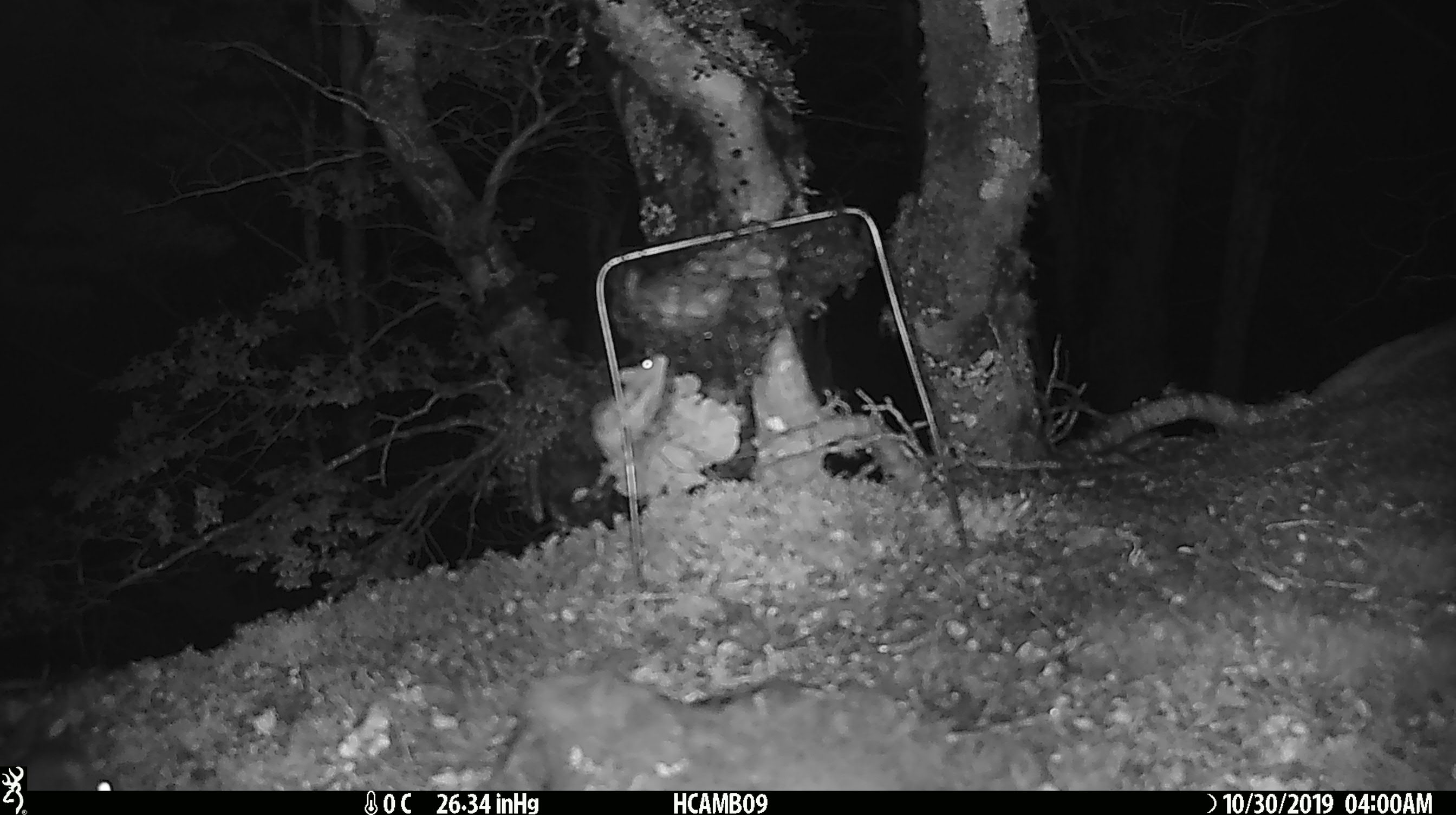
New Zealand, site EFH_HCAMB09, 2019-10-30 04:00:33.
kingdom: Animalia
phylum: Chordata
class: Mammalia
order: Rodentia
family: Muridae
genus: Mus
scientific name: Mus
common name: mouse